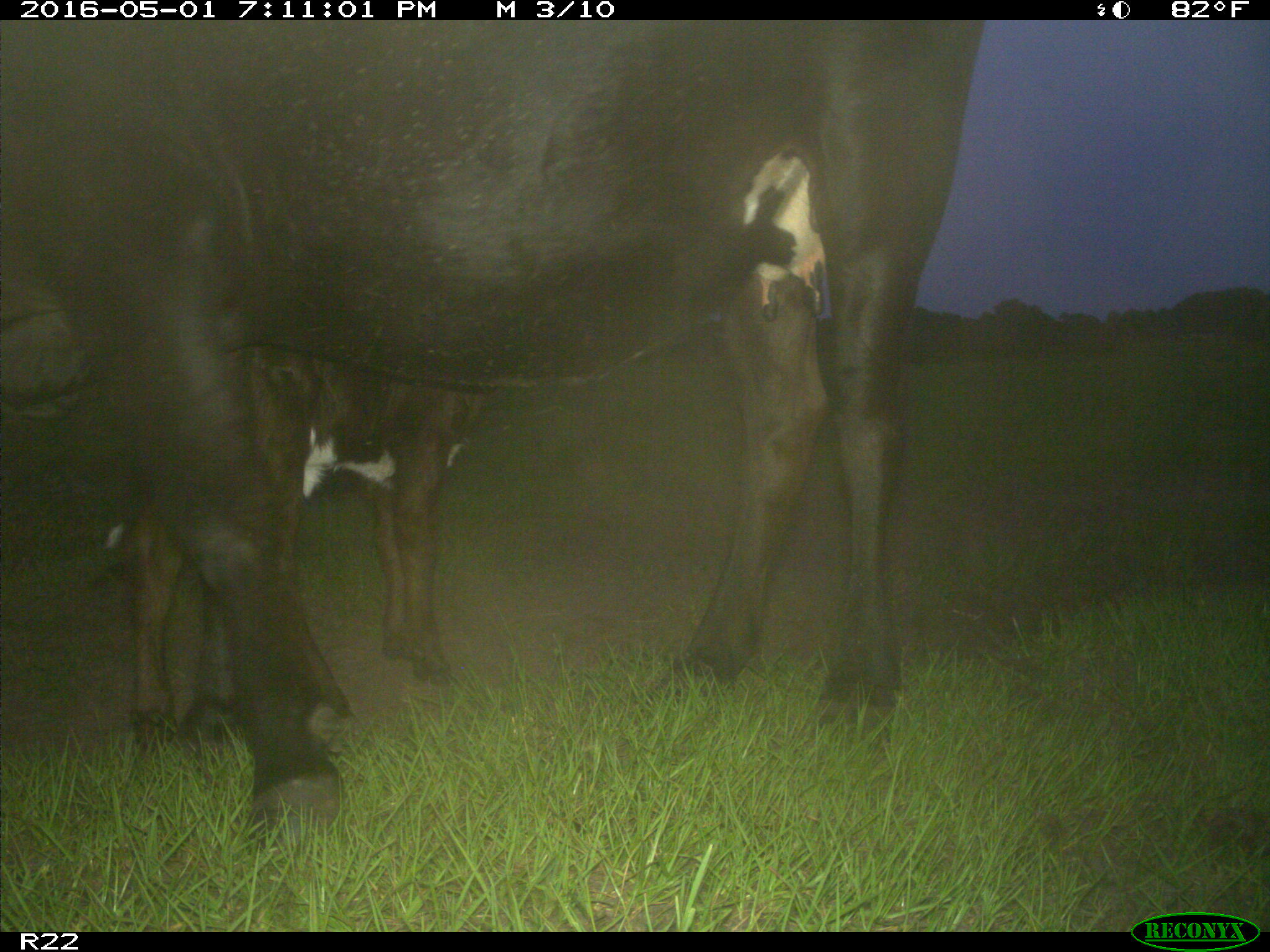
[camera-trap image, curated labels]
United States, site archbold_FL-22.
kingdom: Animalia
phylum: Chordata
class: Mammalia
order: Artiodactyla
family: Bovidae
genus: Bos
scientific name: Bos taurus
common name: domestic cow